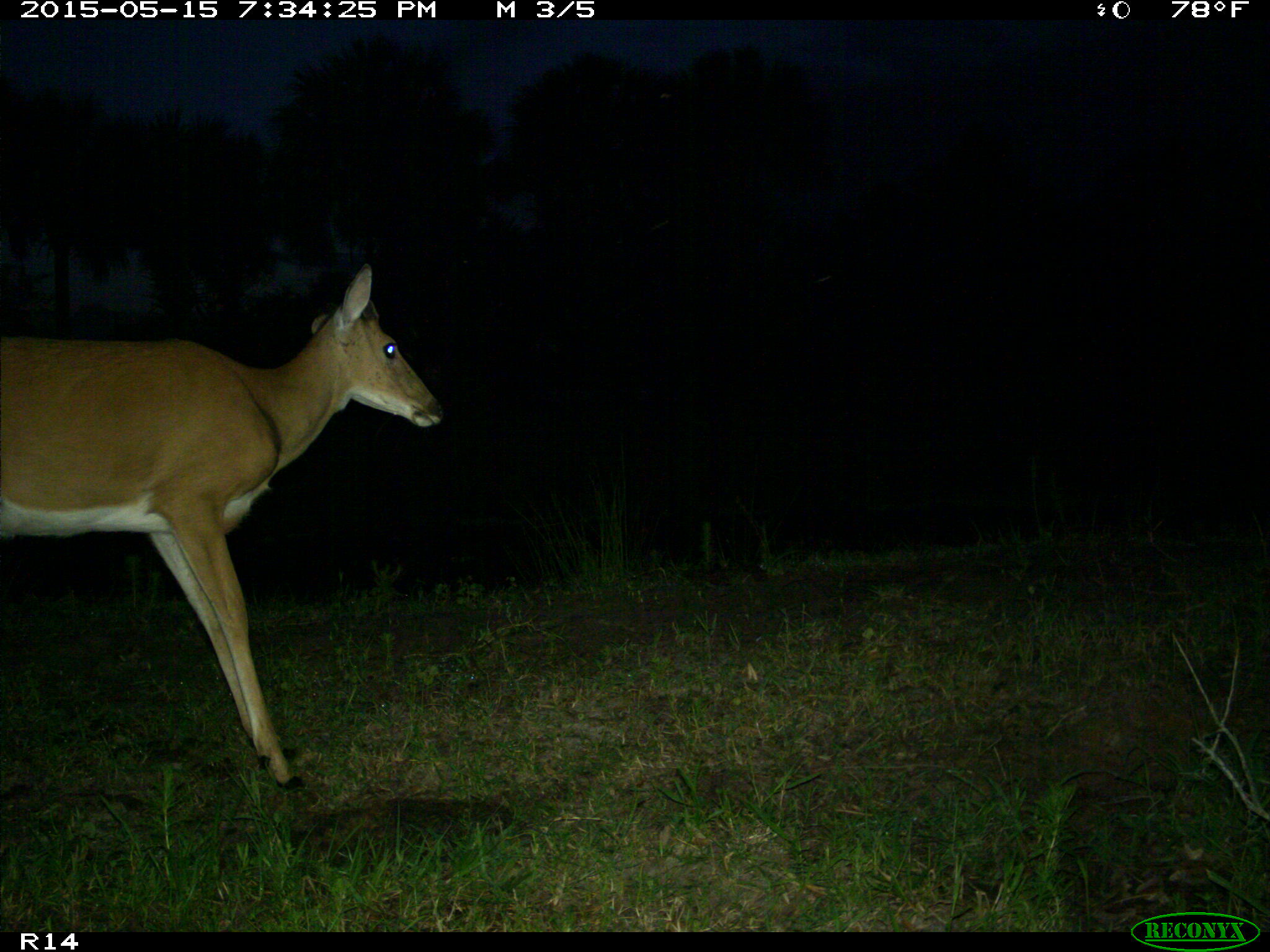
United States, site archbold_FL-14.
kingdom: Animalia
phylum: Chordata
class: Mammalia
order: Artiodactyla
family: Cervidae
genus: Odocoileus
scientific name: Odocoileus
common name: deer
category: unidentified deer